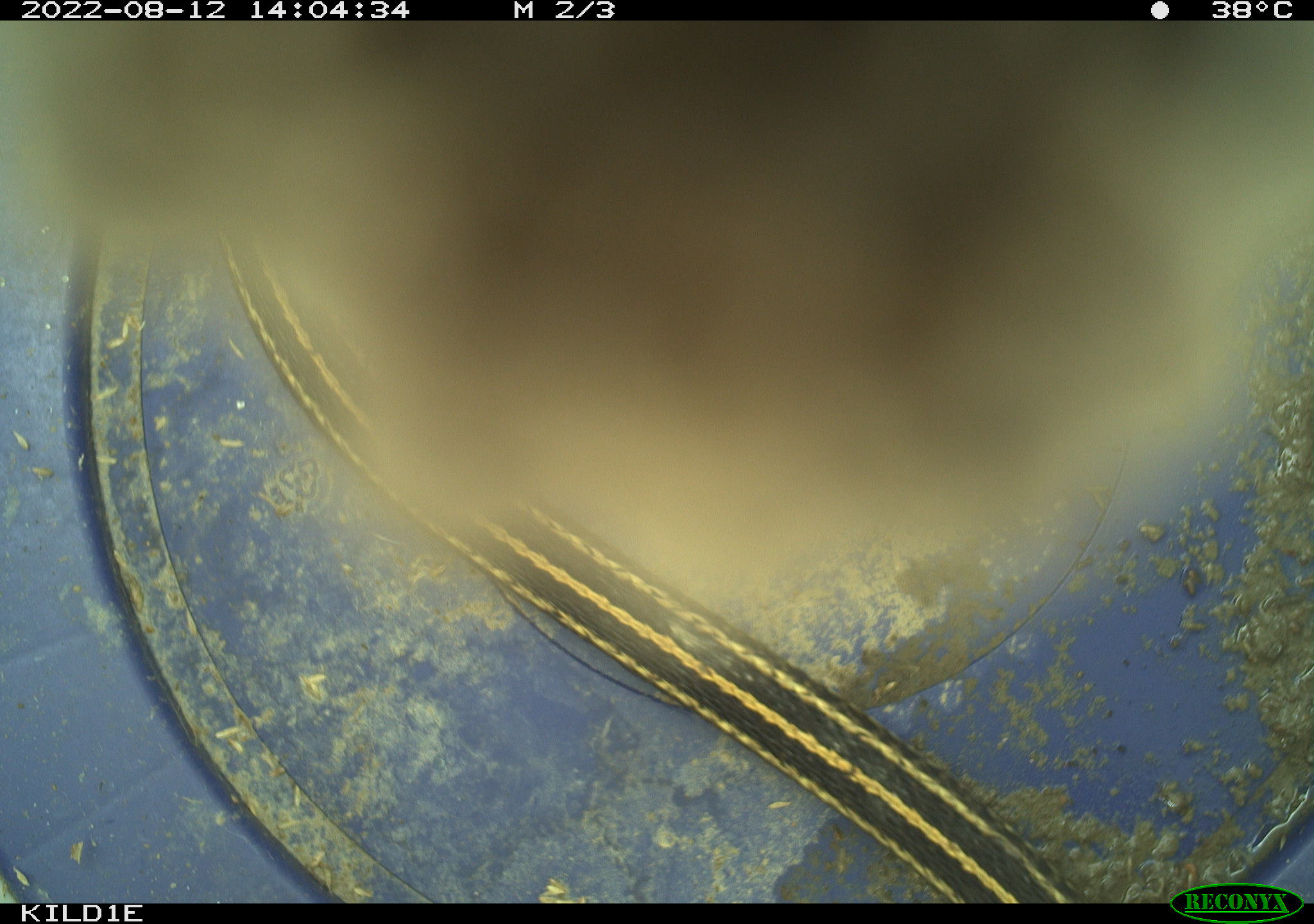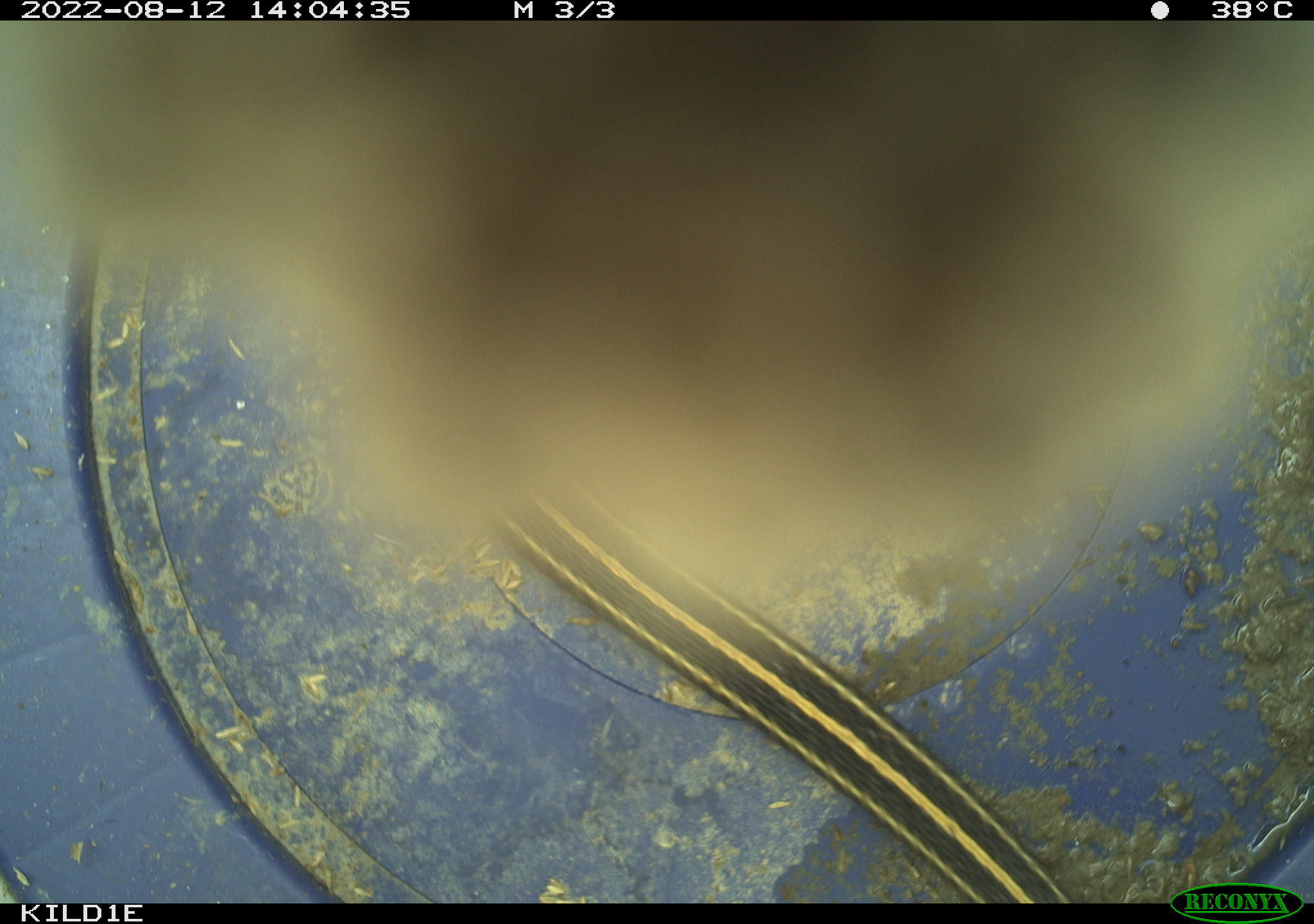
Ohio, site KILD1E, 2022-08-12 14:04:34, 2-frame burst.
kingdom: Animalia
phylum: Chordata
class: Reptilia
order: Squamata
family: Colubridae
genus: Thamnophis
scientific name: Thamnophis radix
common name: plains gartersnake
Plains gartersnake (Thamnophis radix).